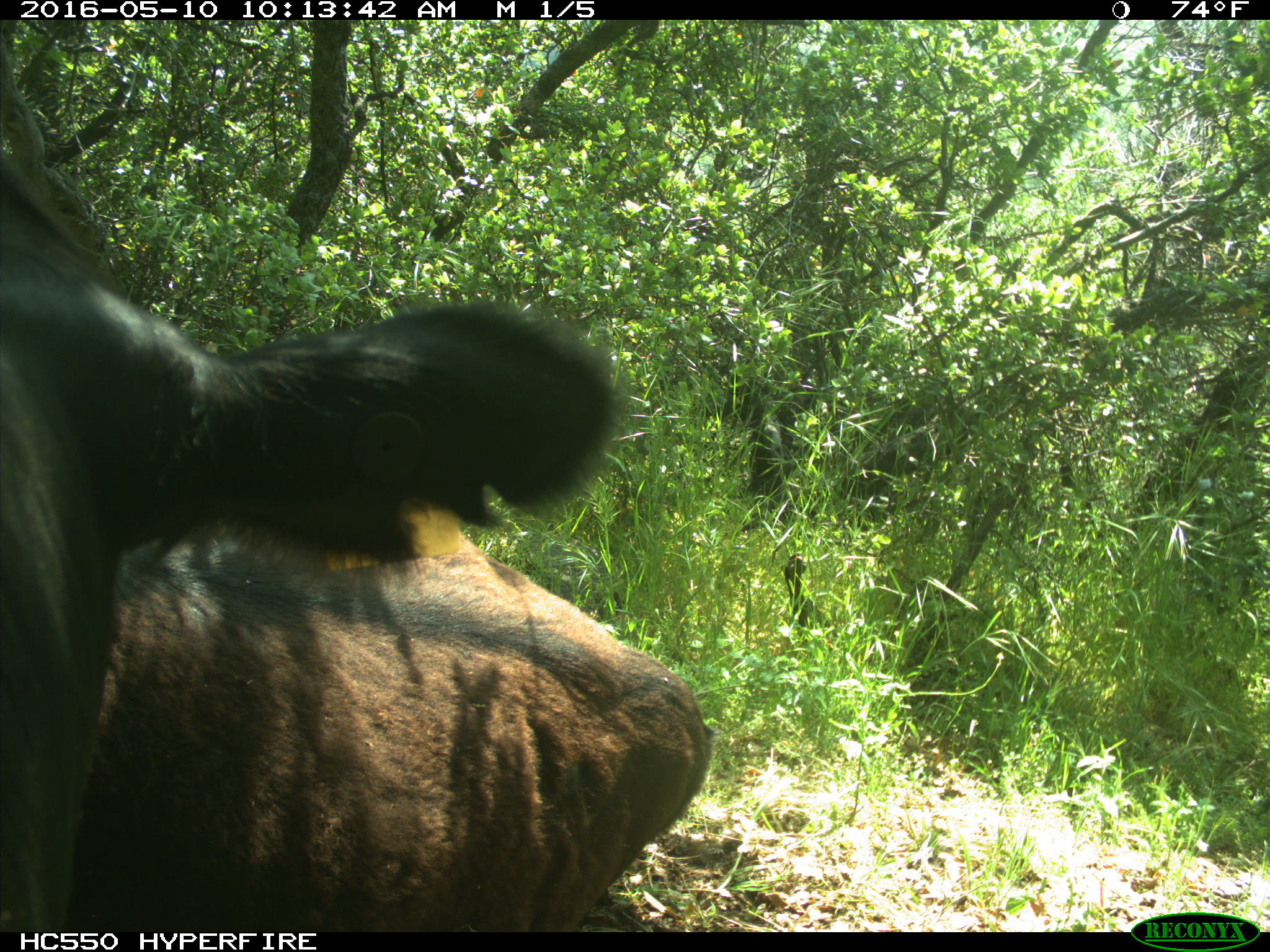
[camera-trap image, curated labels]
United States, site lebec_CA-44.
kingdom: Animalia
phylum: Chordata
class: Mammalia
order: Artiodactyla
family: Bovidae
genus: Bos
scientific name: Bos taurus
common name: domestic cow